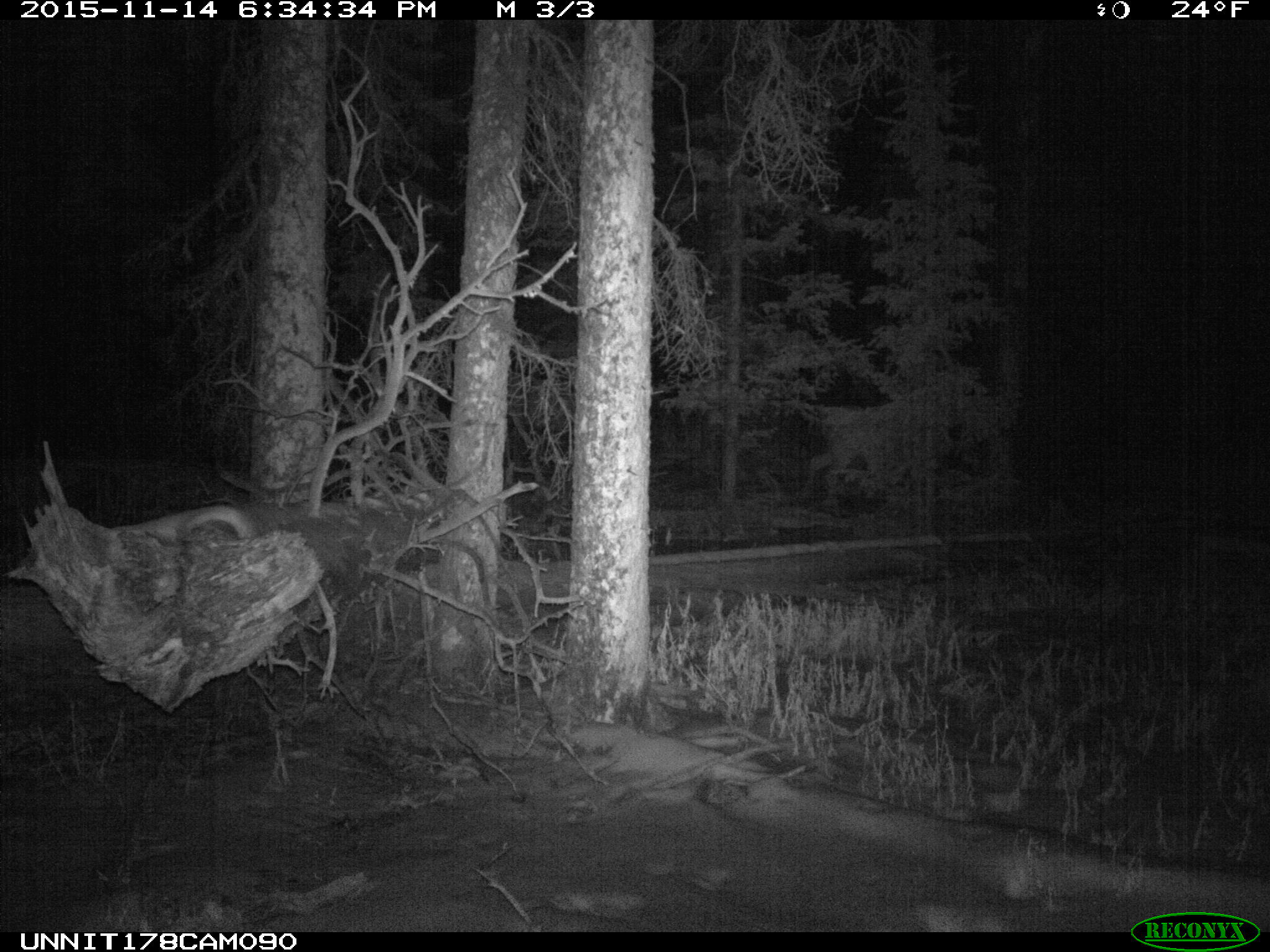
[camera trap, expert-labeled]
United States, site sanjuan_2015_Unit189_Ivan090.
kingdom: Animalia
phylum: Chordata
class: Mammalia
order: Artiodactyla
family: Cervidae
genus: Cervus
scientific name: Cervus elaphus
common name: red deer